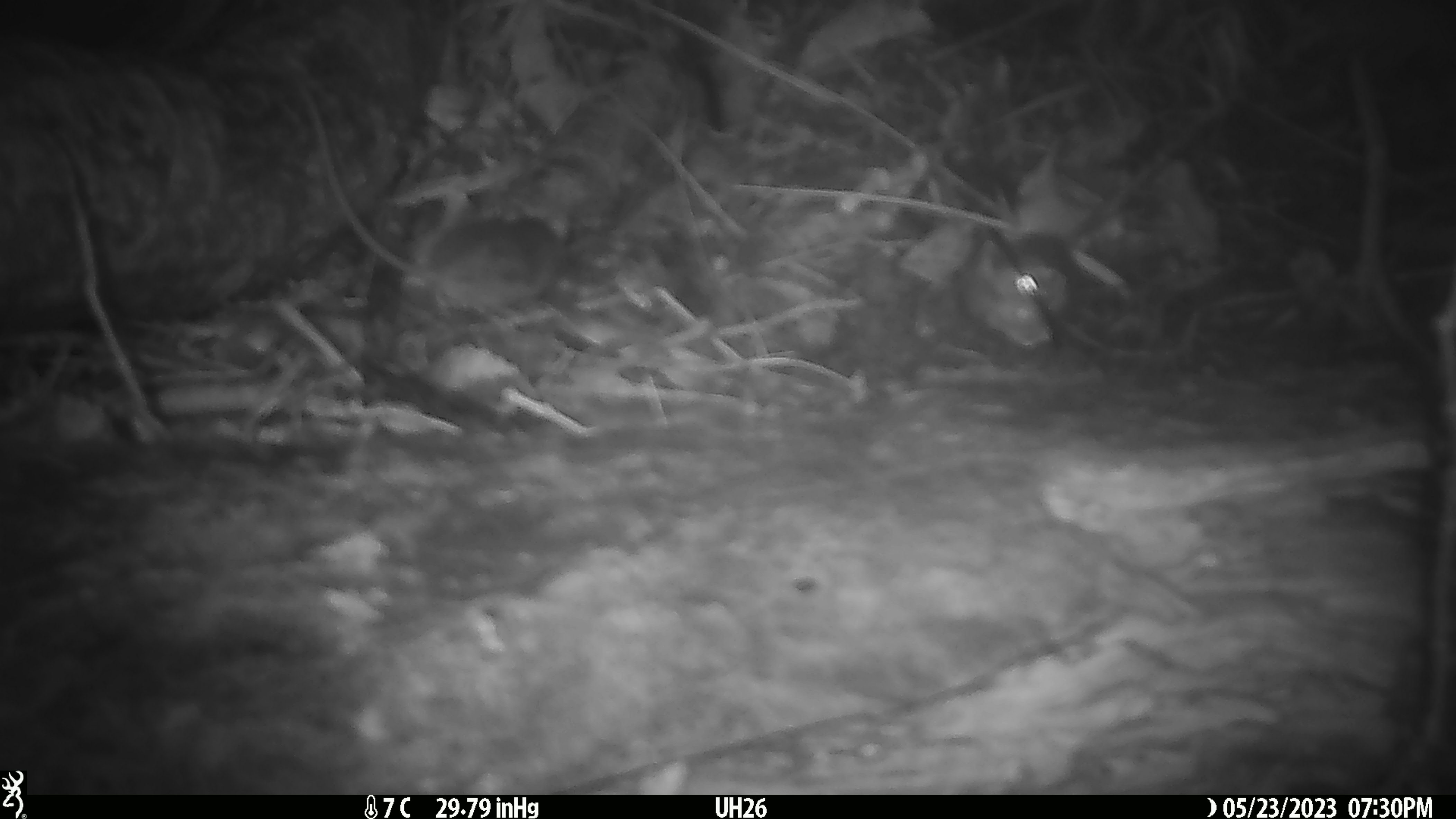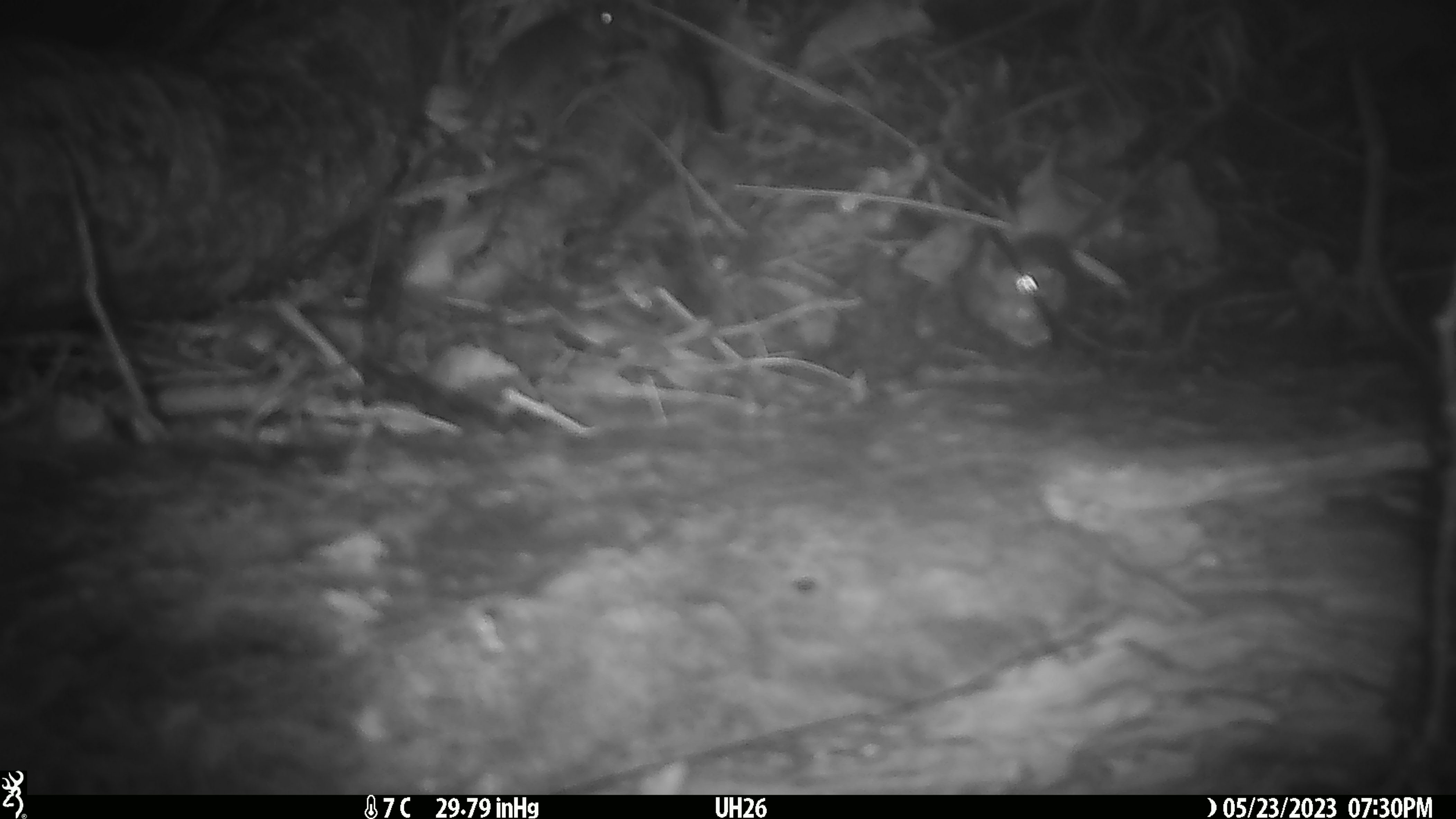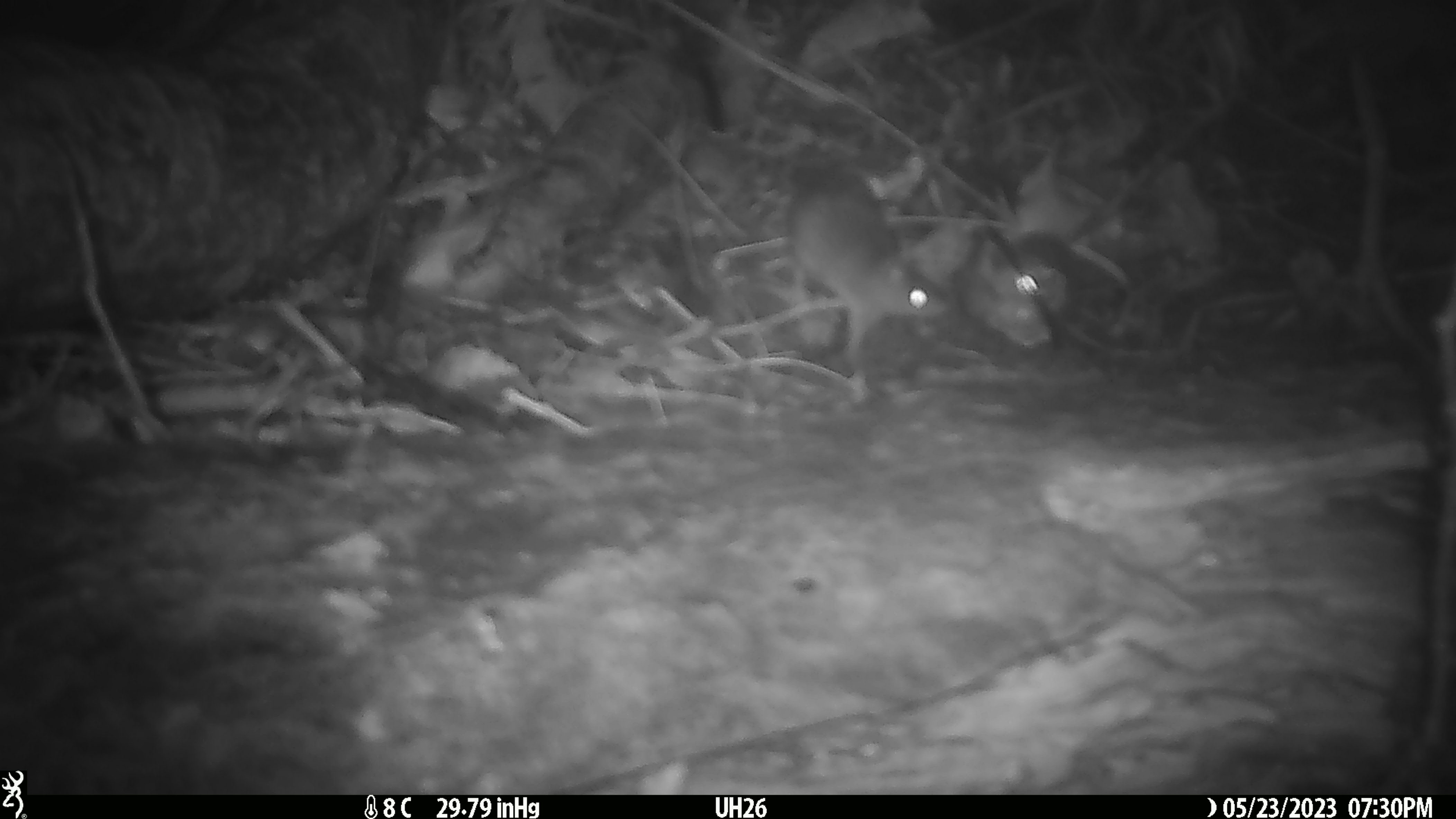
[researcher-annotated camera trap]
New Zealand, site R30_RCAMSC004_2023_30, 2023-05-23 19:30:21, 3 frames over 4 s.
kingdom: Animalia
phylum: Chordata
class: Mammalia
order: Rodentia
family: Muridae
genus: Mus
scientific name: Mus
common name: mouse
Mouse (Mus).